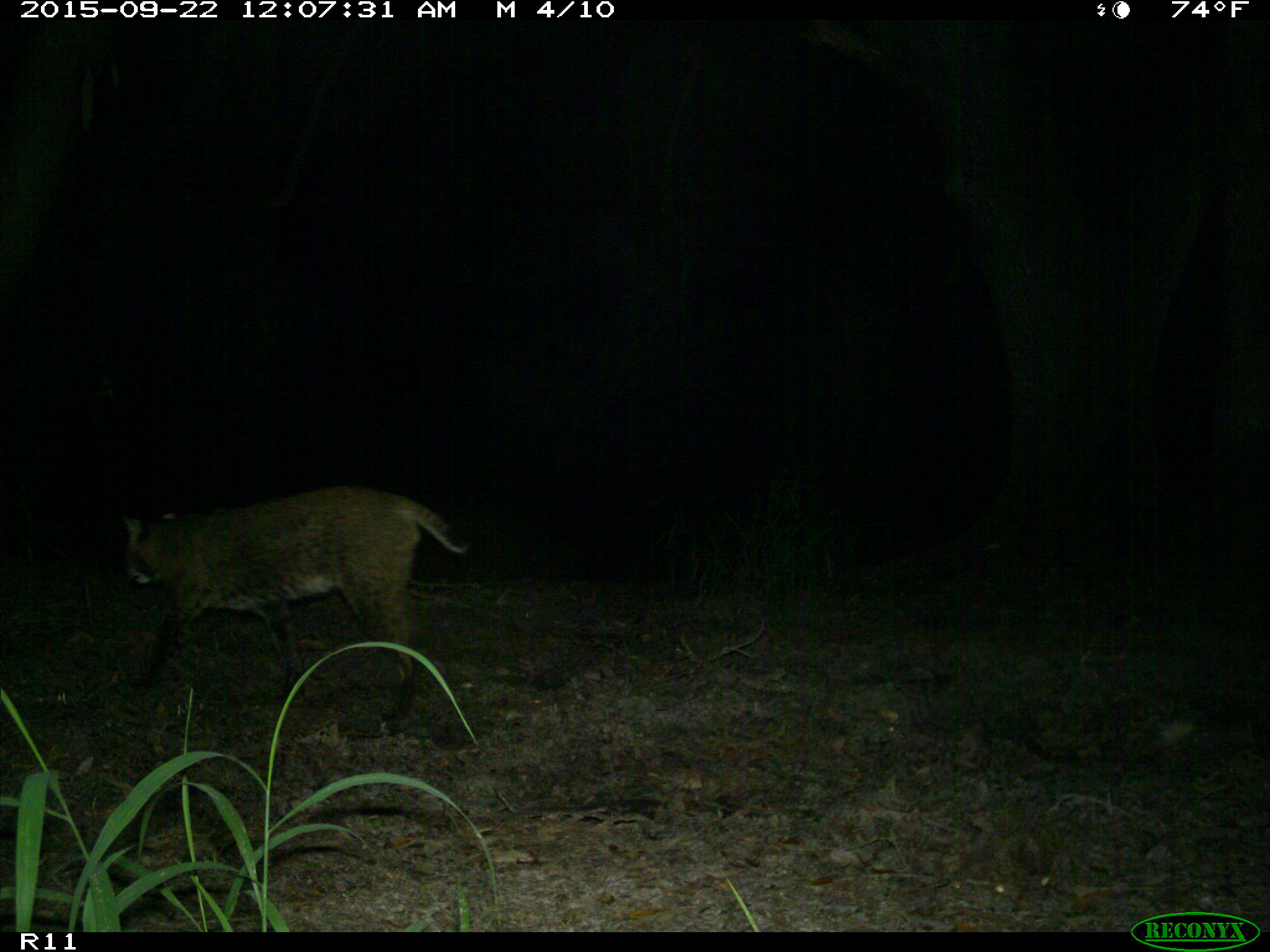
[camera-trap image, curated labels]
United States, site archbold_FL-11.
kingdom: Animalia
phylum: Chordata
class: Mammalia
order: Carnivora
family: Felidae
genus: Lynx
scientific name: Lynx rufus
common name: bobcat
Lynx rufus (bobcat).